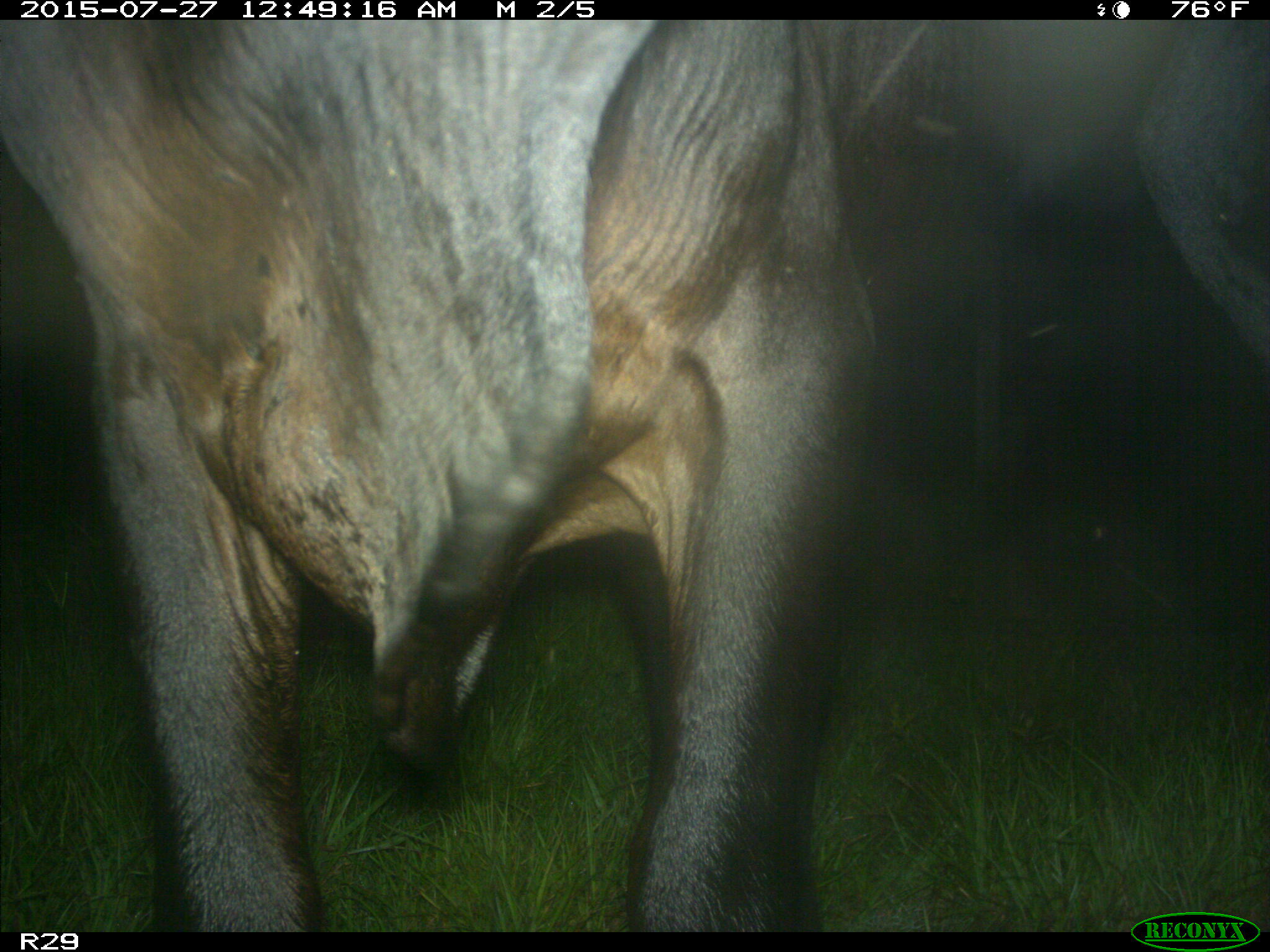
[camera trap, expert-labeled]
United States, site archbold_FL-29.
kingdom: Animalia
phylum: Chordata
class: Mammalia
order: Artiodactyla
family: Bovidae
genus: Bos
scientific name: Bos taurus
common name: domestic cow